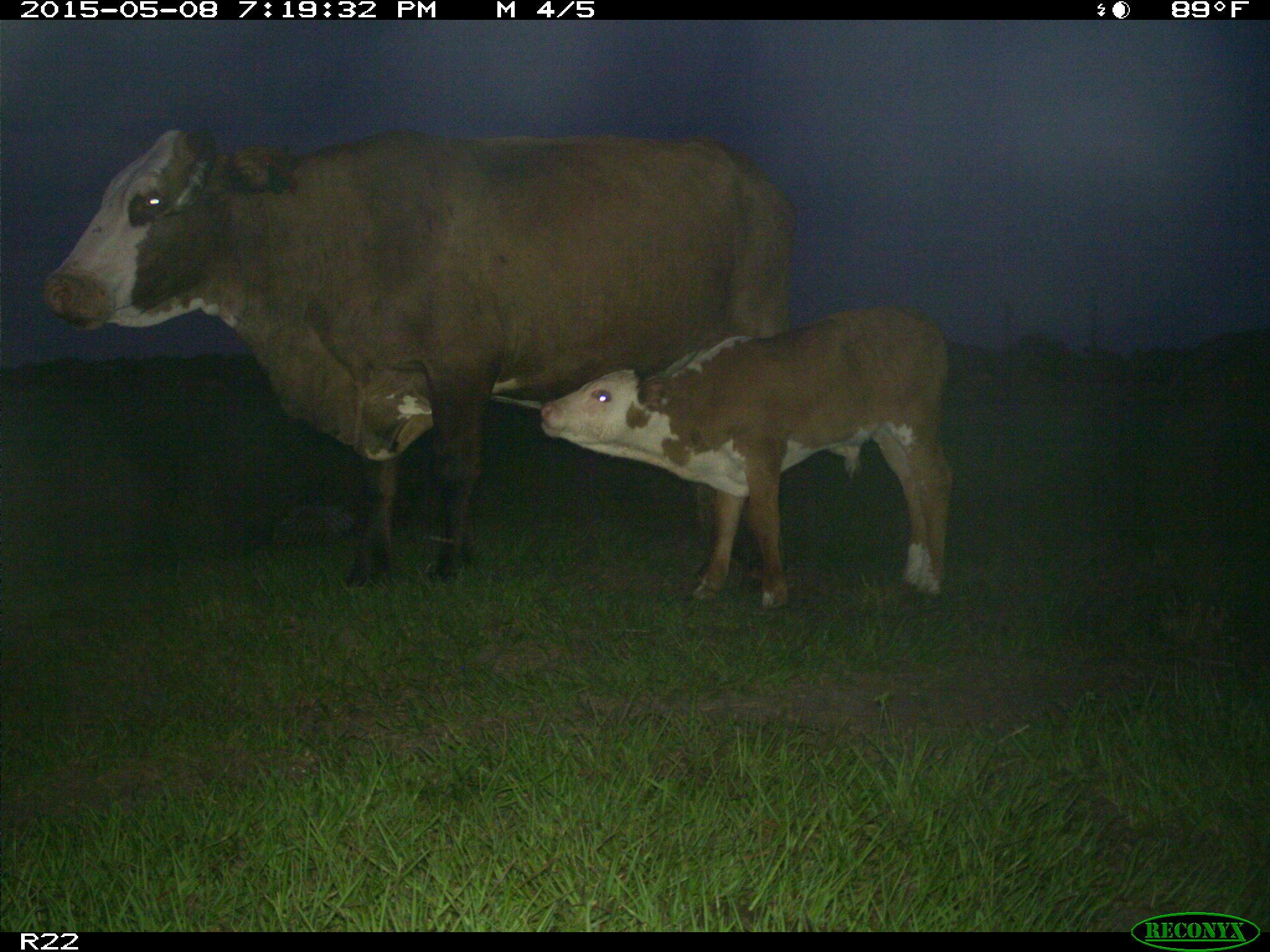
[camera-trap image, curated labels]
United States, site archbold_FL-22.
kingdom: Animalia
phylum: Chordata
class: Mammalia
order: Artiodactyla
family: Bovidae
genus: Bos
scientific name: Bos taurus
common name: domestic cow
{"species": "Bos taurus (domestic cow)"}